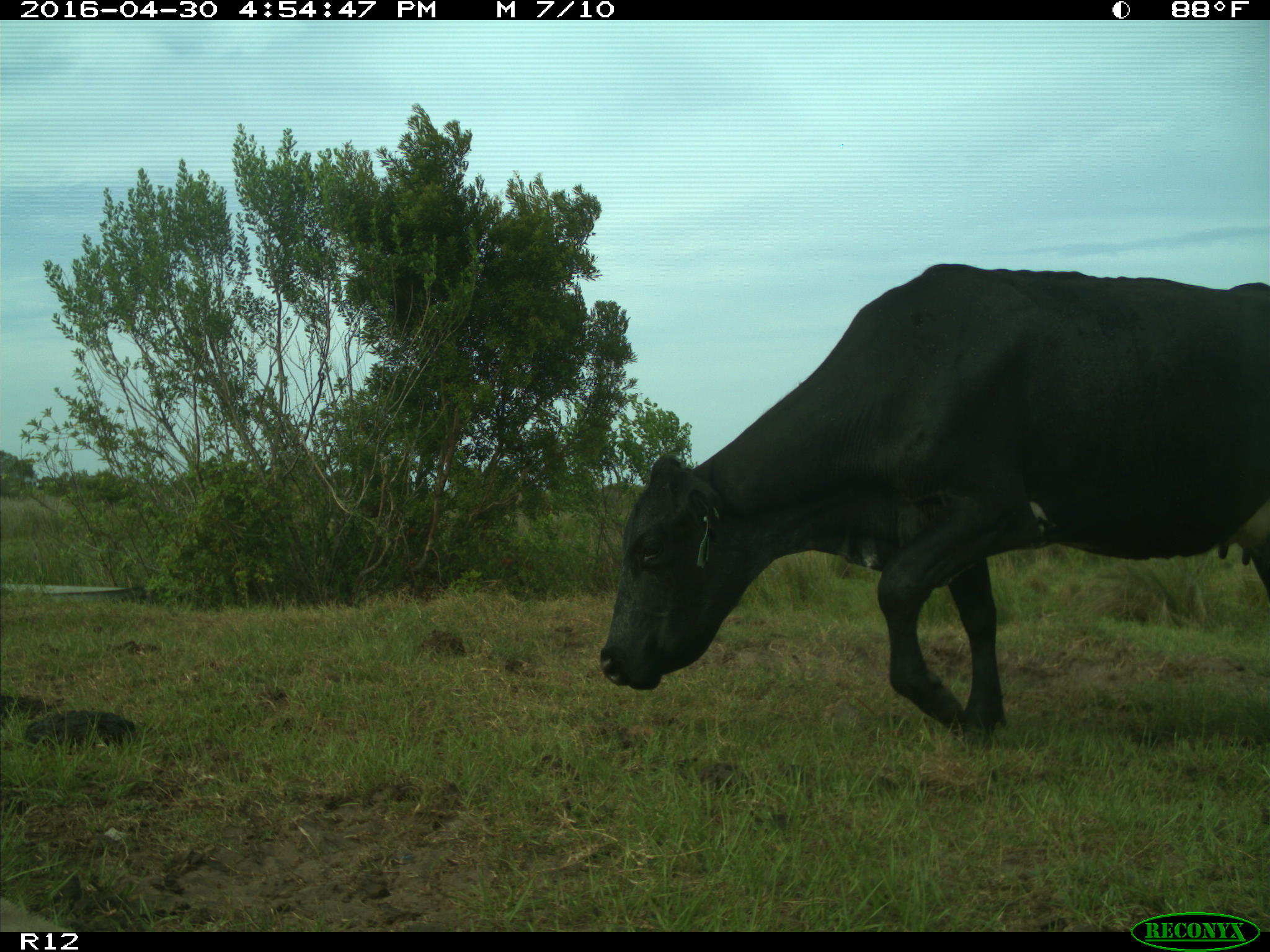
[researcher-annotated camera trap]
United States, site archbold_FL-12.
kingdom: Animalia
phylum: Chordata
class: Mammalia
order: Artiodactyla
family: Bovidae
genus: Bos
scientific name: Bos taurus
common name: domestic cow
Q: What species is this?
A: Bos taurus (domestic cow).